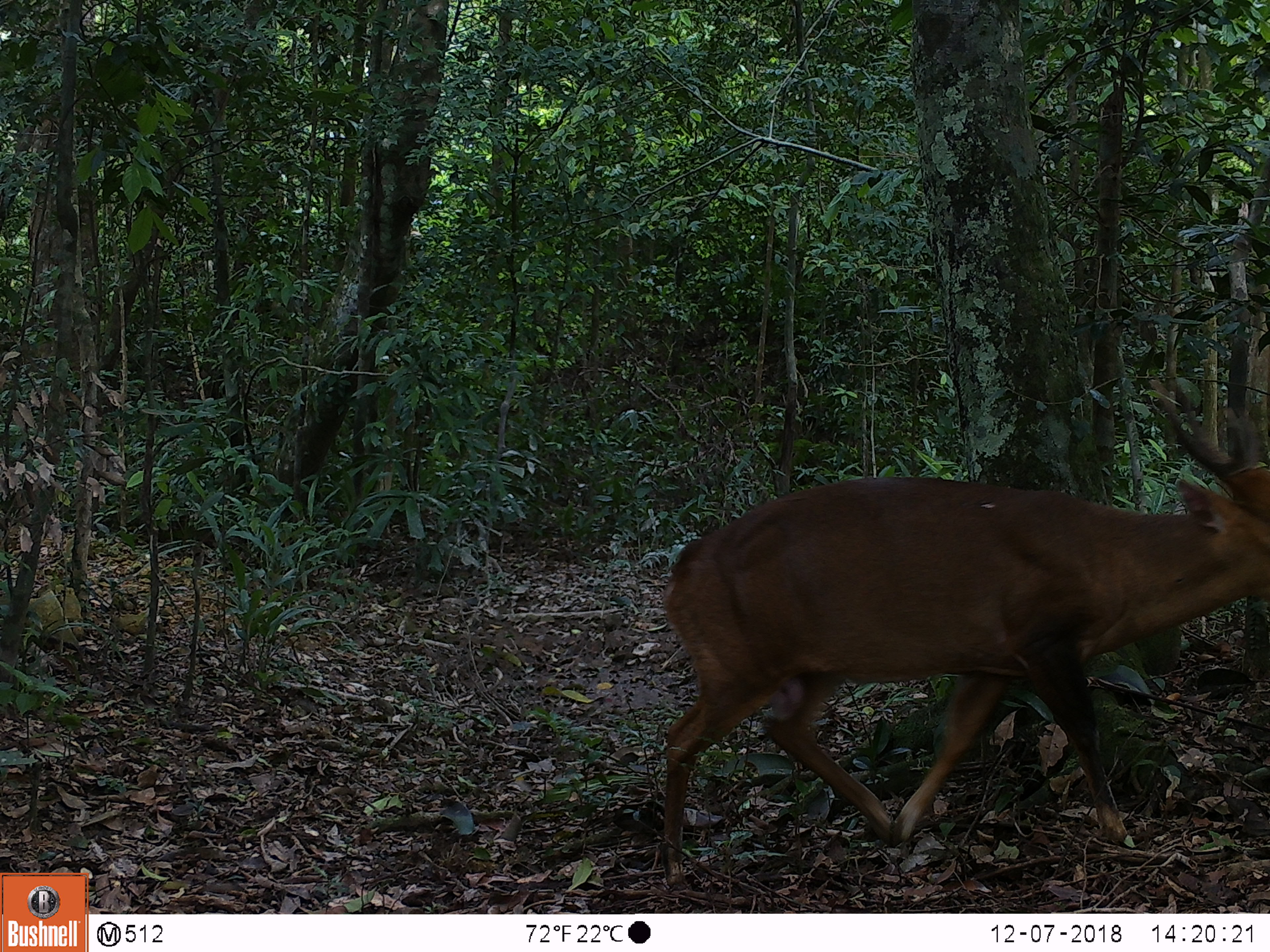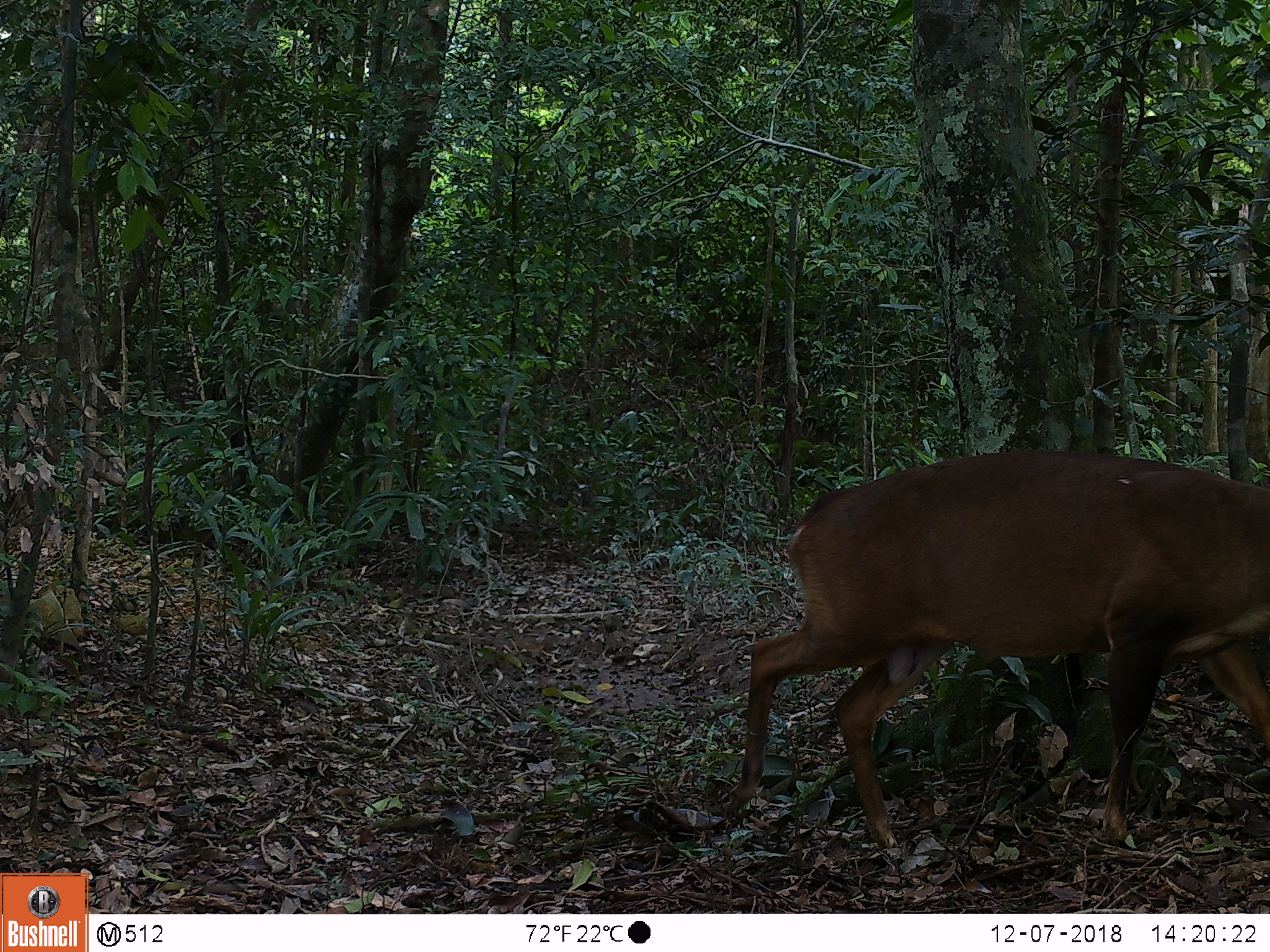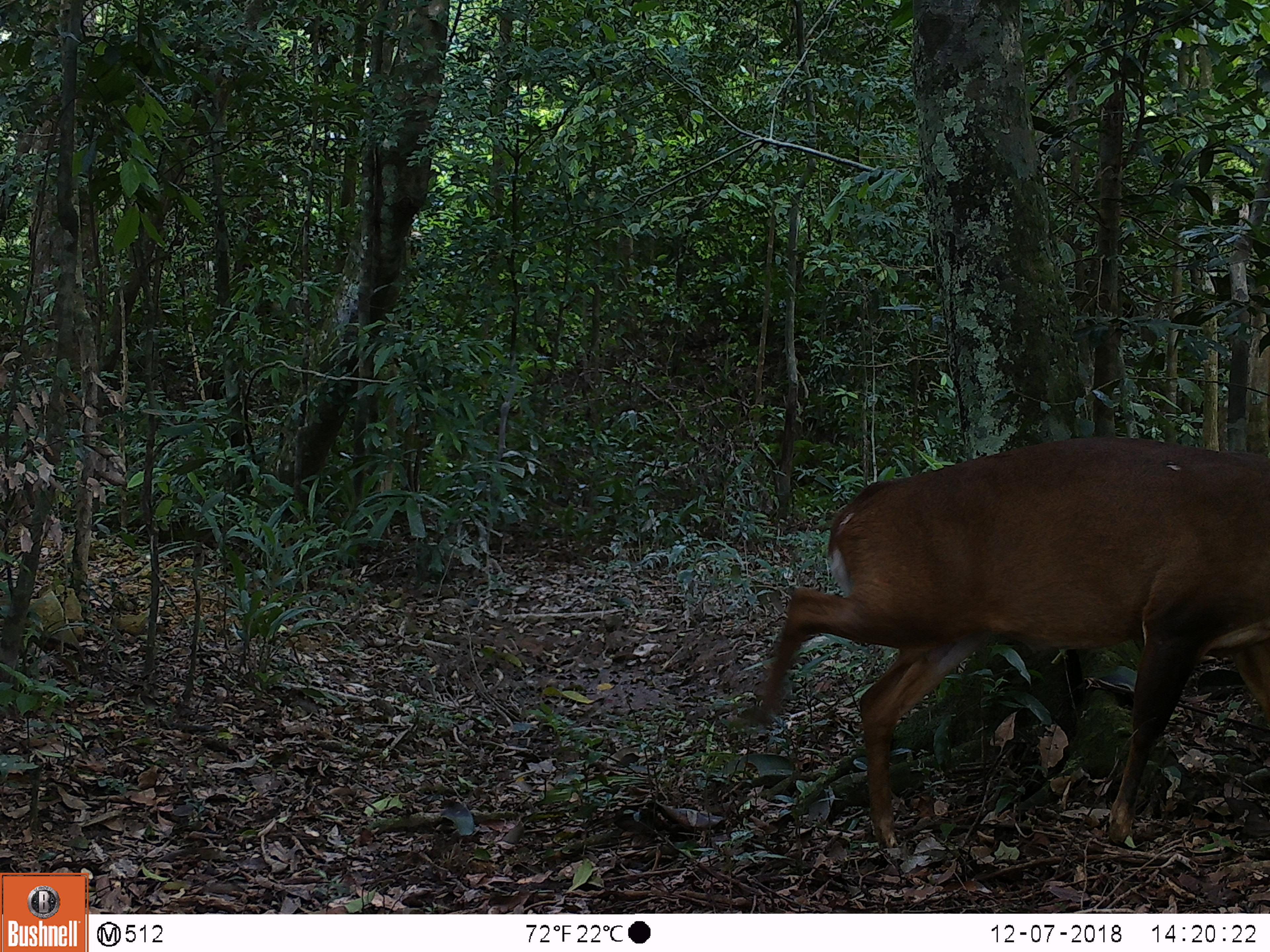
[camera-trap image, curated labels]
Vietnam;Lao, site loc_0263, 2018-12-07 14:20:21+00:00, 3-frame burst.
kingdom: Animalia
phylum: Chordata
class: Mammalia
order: Artiodactyla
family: Cervidae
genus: Muntiacus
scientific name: Muntiacus vuquangensis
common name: large-antlered muntjac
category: large antlered muntjac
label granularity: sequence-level